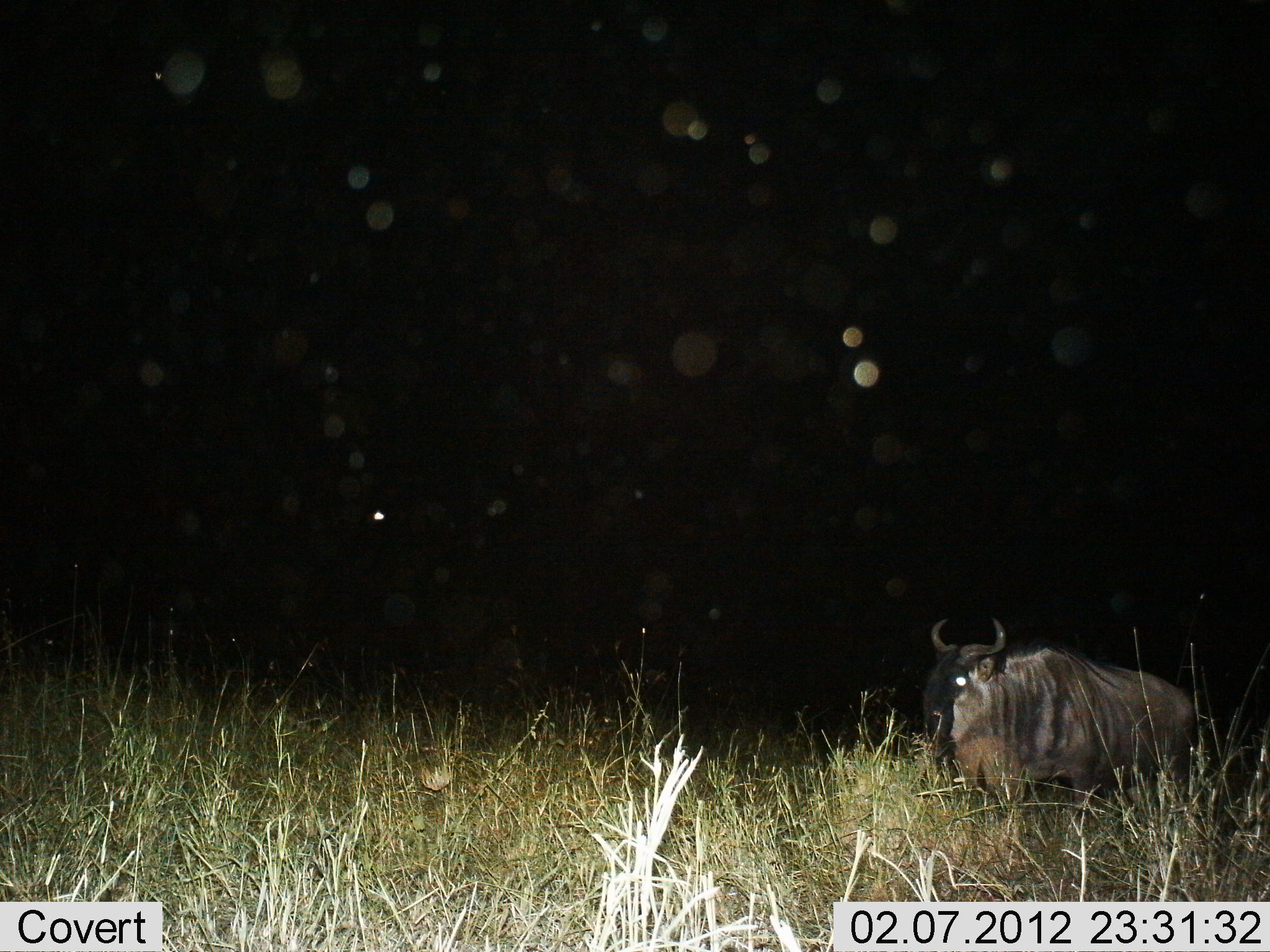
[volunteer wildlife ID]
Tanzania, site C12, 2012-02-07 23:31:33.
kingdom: Animalia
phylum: Chordata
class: Mammalia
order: Artiodactyla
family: Bovidae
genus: Connochaetes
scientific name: Connochaetes taurinus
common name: blue wildebeest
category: wildebeest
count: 1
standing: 88%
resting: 12%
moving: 6%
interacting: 0%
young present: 0%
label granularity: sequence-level